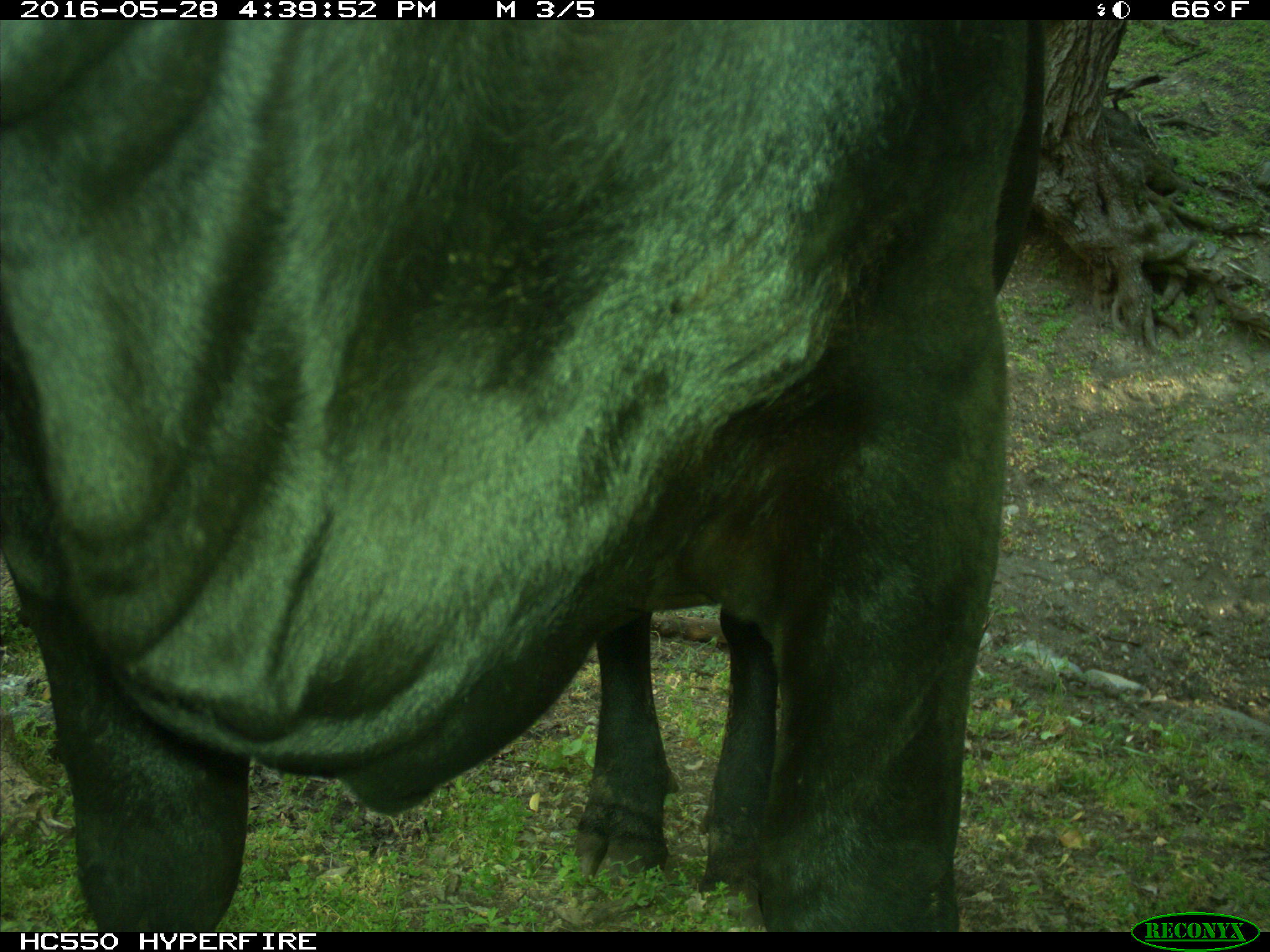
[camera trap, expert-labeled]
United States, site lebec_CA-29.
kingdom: Animalia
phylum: Chordata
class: Mammalia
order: Artiodactyla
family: Bovidae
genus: Bos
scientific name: Bos taurus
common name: domestic cow